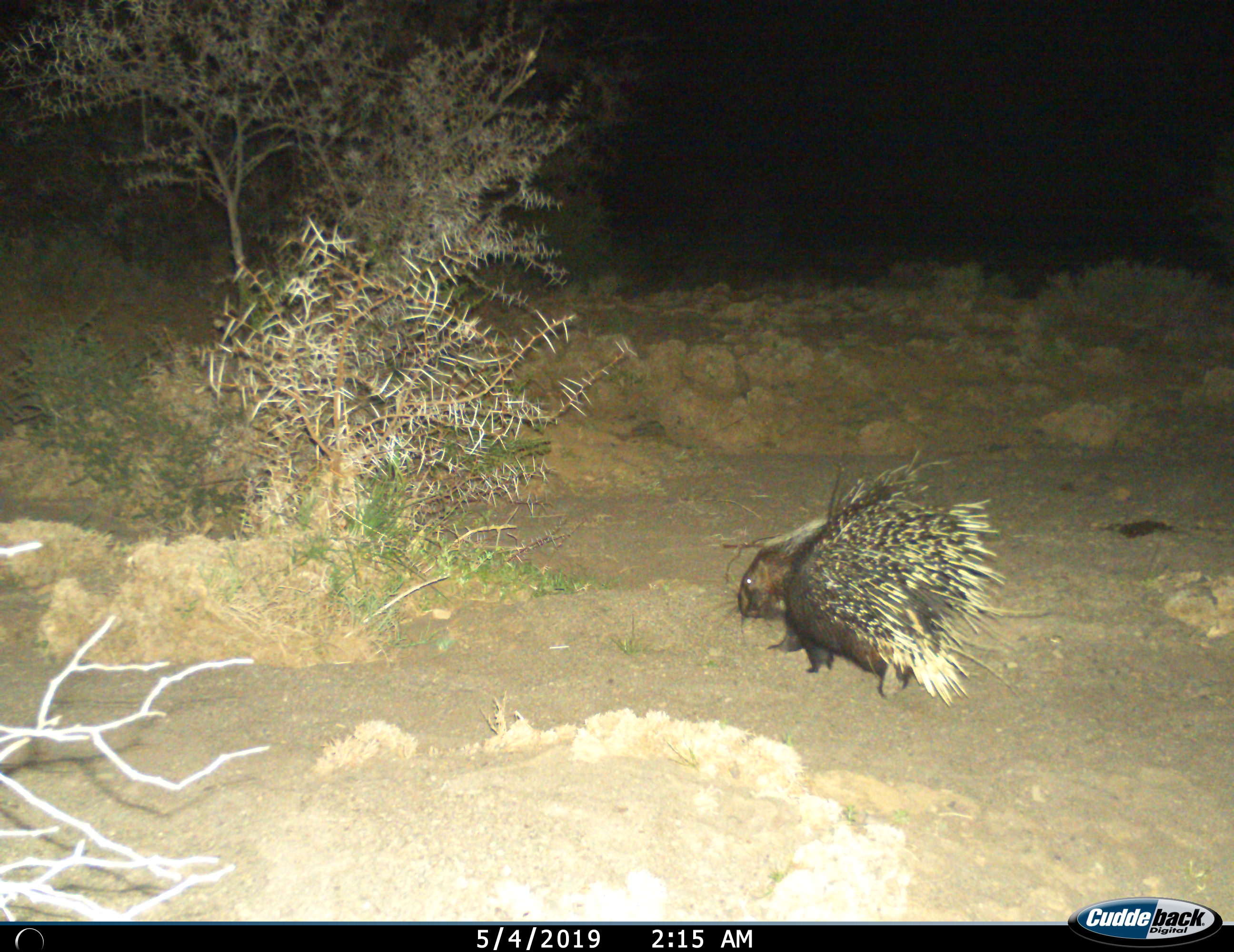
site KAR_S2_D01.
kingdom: Animalia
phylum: Chordata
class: Mammalia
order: Rodentia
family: Hystricidae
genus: Hystrix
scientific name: Hystrix cristata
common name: crested porcupine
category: porcupine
Porcupine (crested porcupine) (Hystrix cristata), count 1. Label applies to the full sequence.